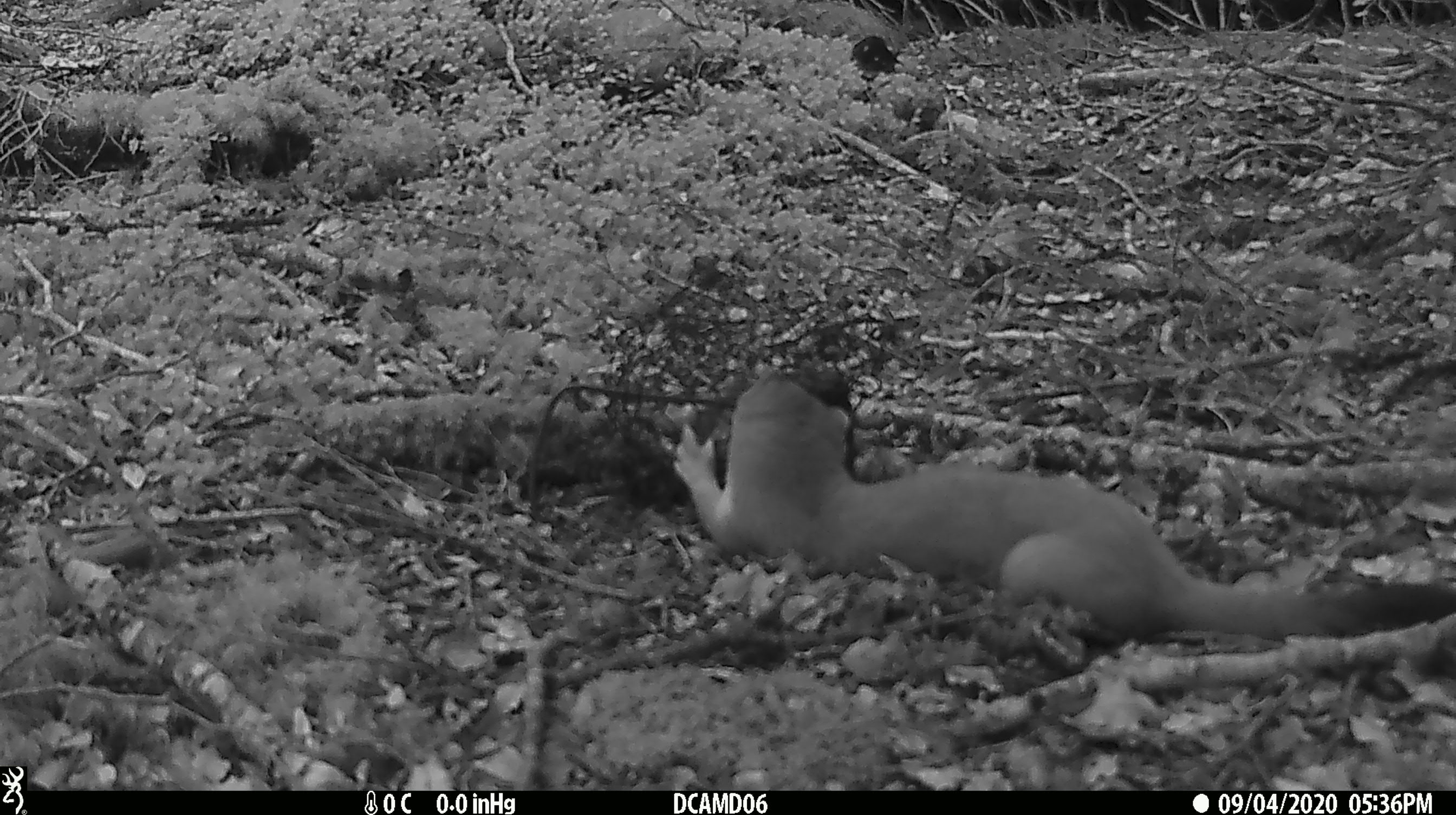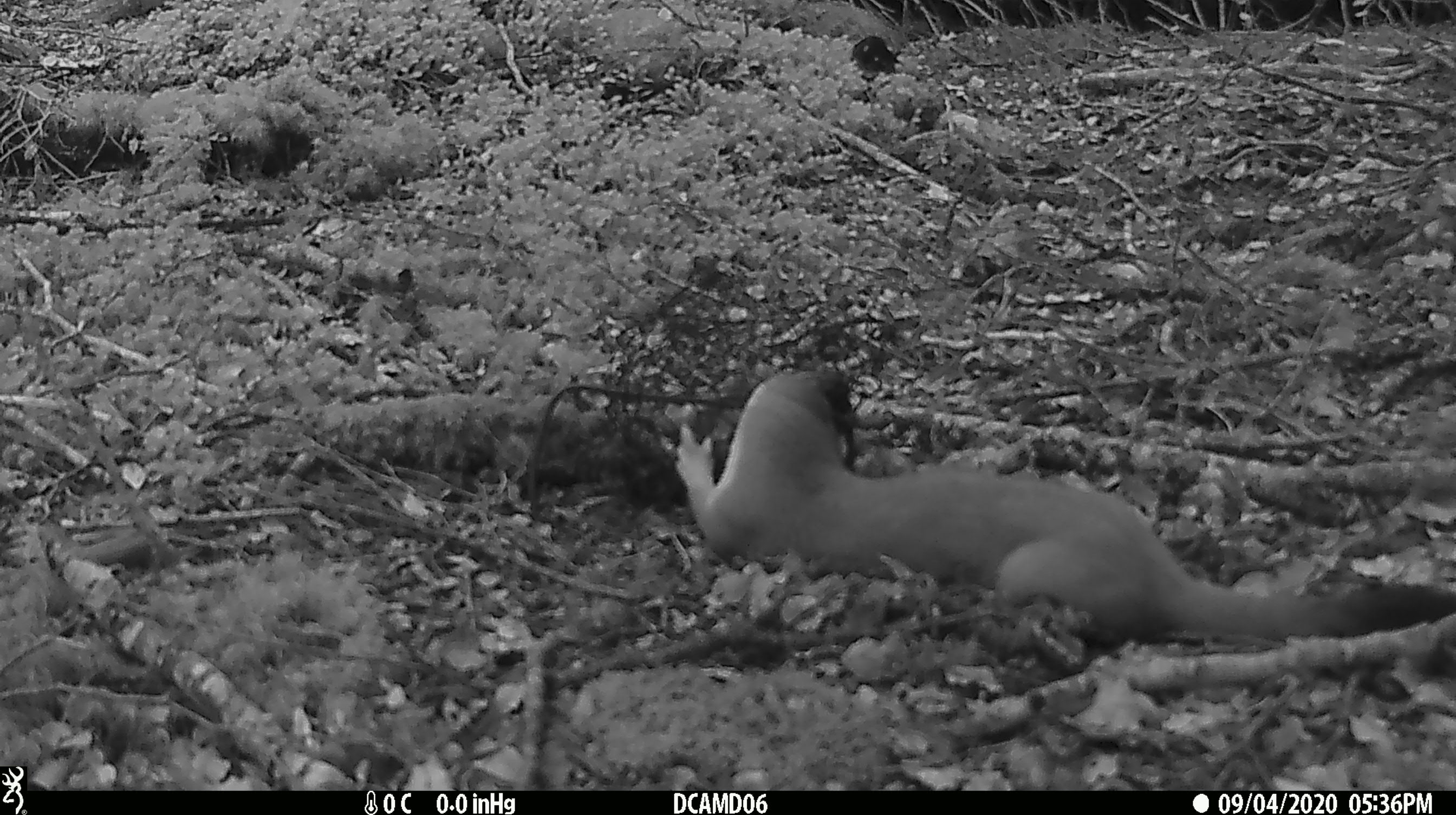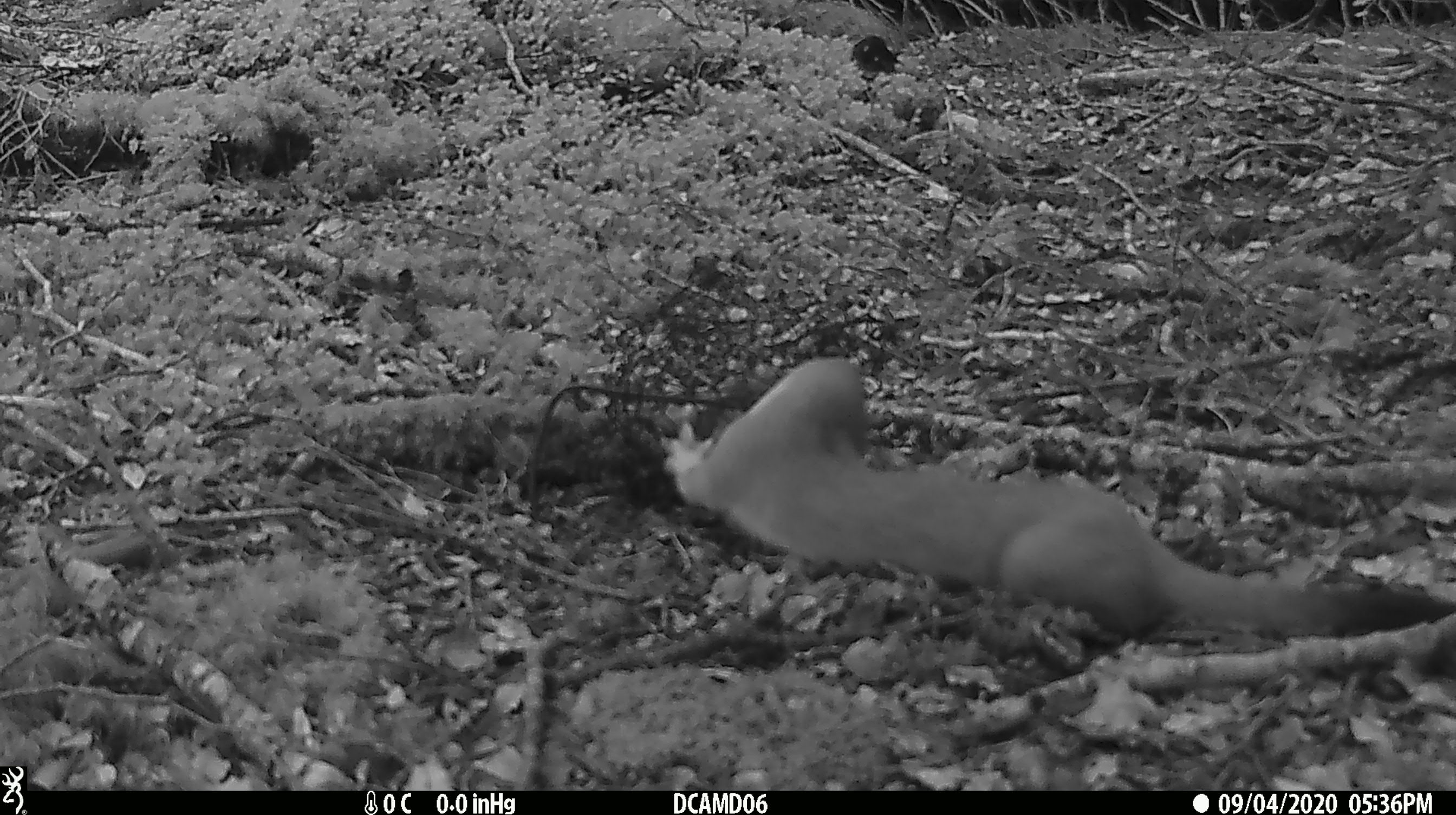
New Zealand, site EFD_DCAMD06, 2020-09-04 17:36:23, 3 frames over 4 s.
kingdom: Animalia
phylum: Chordata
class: Mammalia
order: Carnivora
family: Mustelidae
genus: Mustela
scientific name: Mustela erminea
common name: stoat